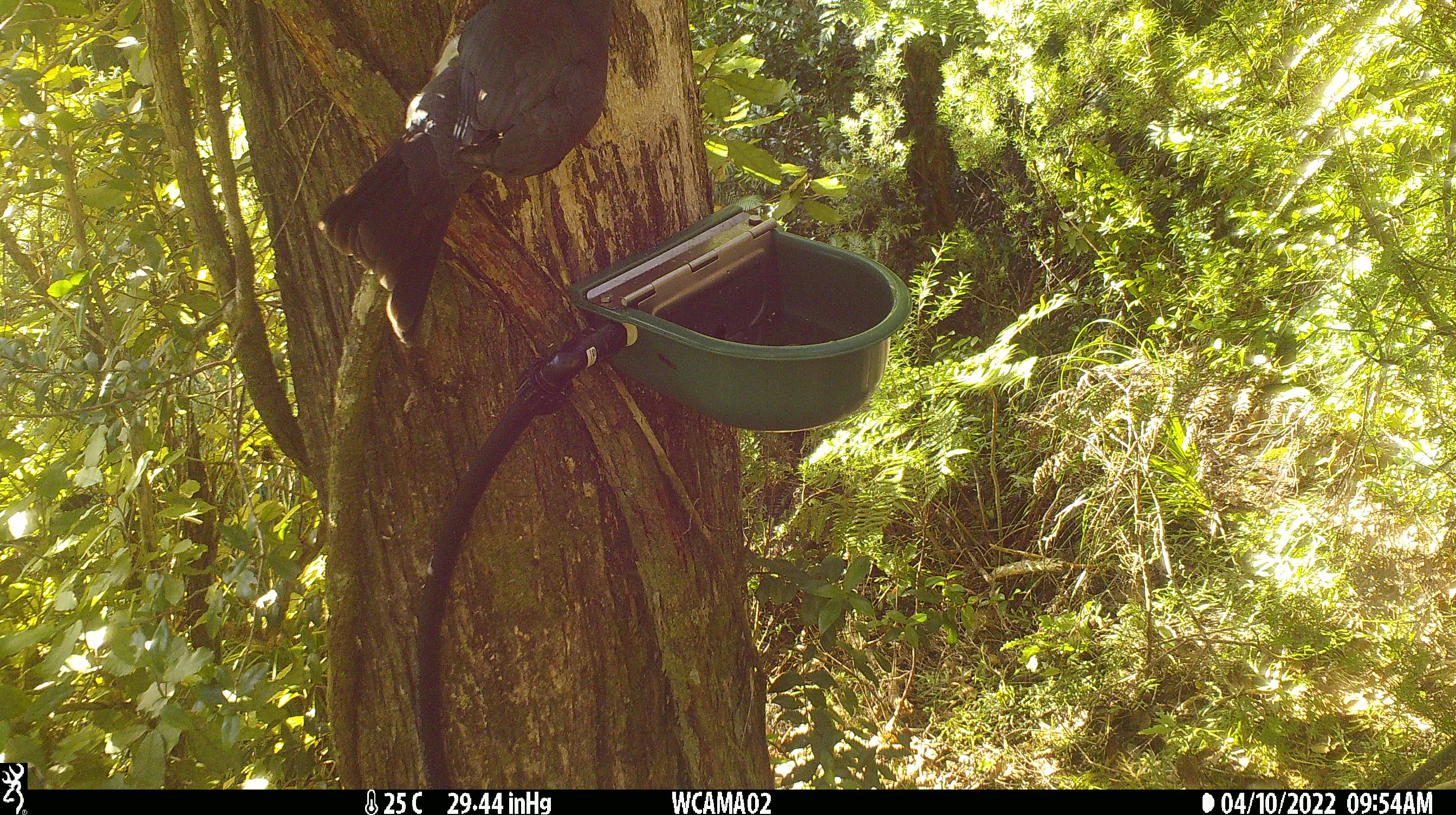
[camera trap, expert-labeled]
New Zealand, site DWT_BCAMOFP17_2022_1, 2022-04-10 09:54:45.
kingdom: Animalia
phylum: Chordata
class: Aves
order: Columbiformes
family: Columbidae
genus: Hemiphaga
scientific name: Hemiphaga novaeseelandiae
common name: new zealand pigeon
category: kereru